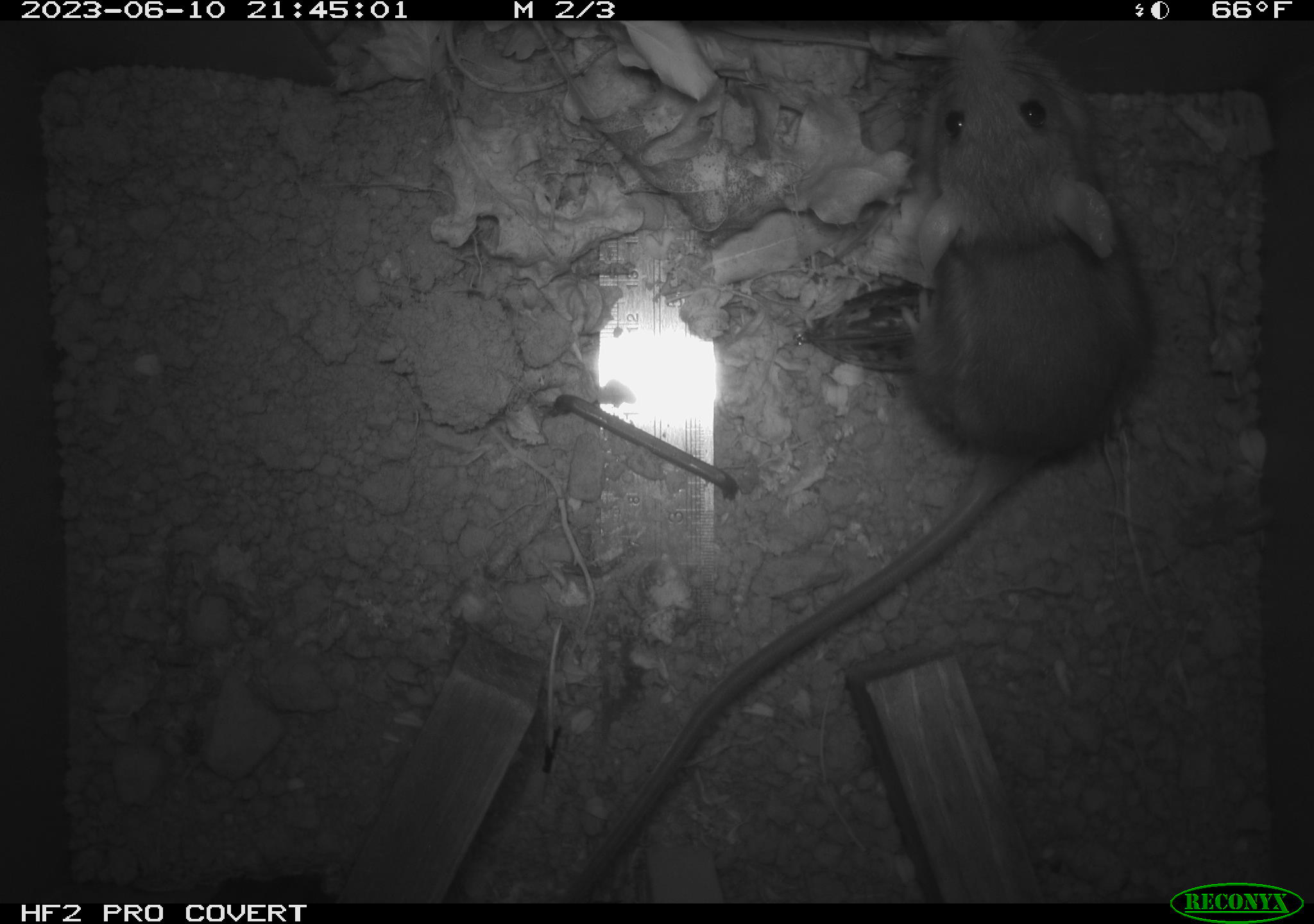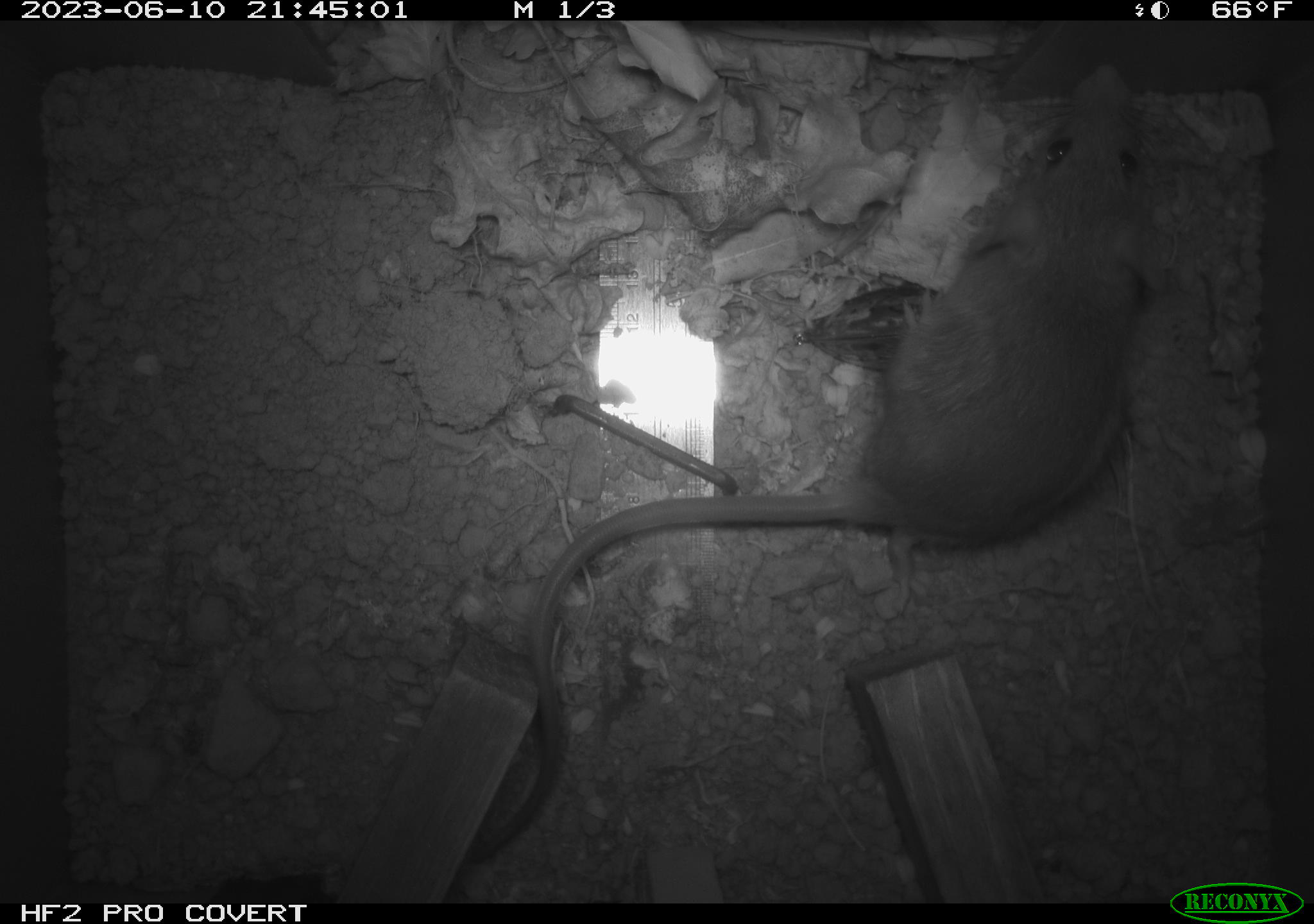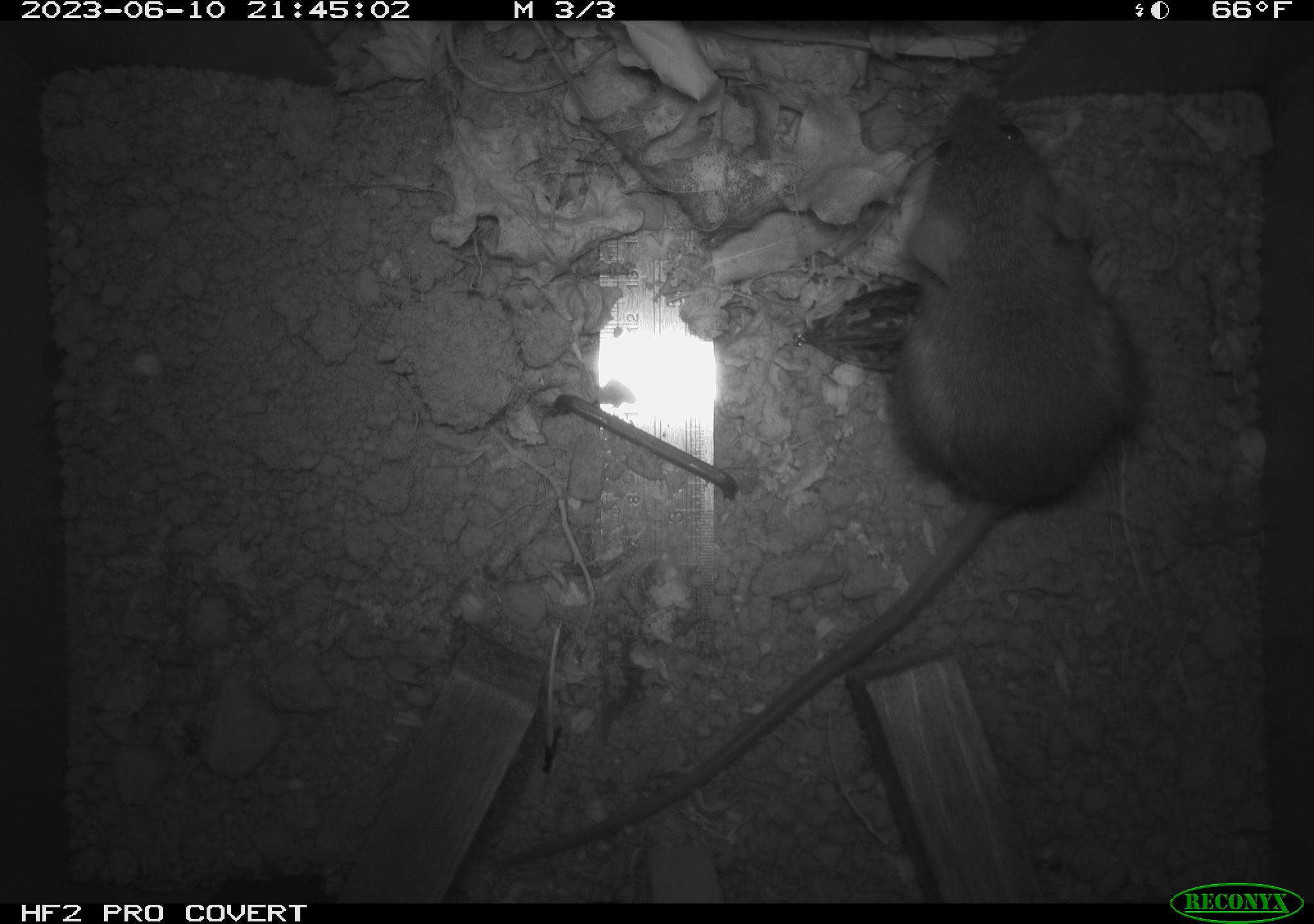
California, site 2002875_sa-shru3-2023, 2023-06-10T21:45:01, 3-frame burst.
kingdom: Animalia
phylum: Chordata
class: Mammalia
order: Rodentia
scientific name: Rodentia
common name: mouse species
Mouse species (Rodentia).